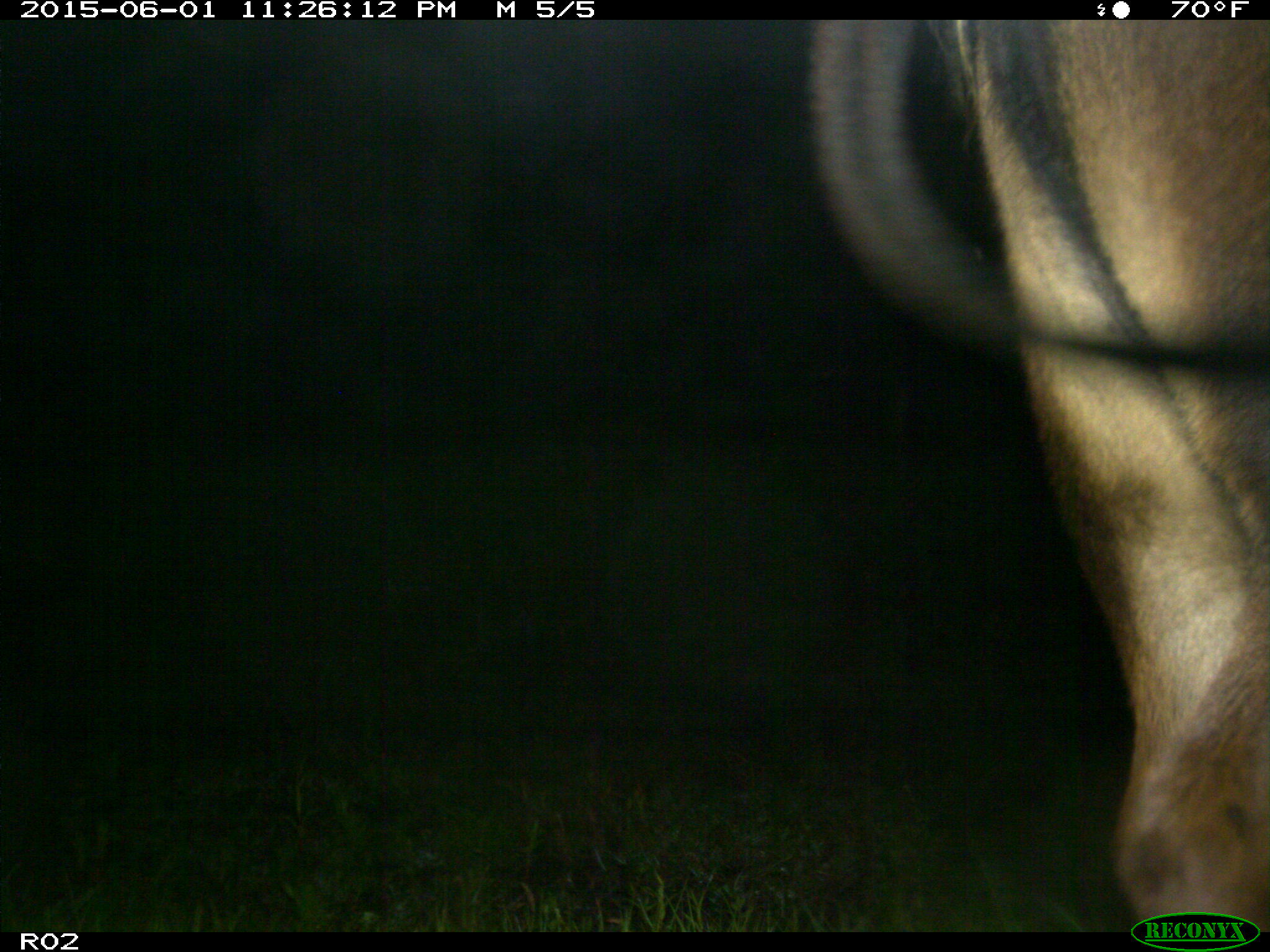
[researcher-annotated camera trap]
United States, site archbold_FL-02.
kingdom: Animalia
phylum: Chordata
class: Mammalia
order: Artiodactyla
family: Bovidae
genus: Bos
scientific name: Bos taurus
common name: domestic cow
Bos taurus (domestic cow).